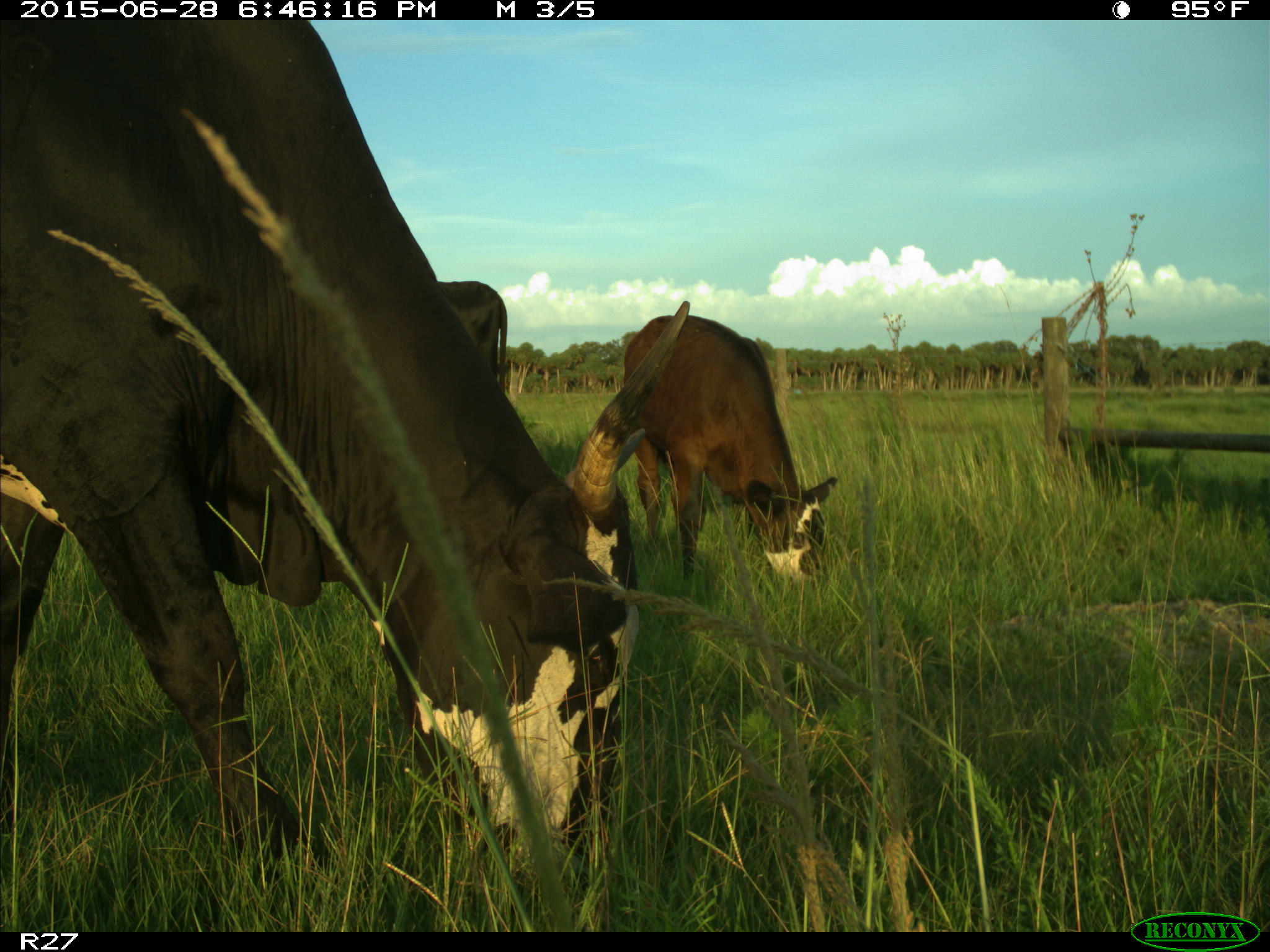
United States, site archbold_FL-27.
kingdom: Animalia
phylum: Chordata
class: Mammalia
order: Artiodactyla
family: Bovidae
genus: Bos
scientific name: Bos taurus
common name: domestic cow